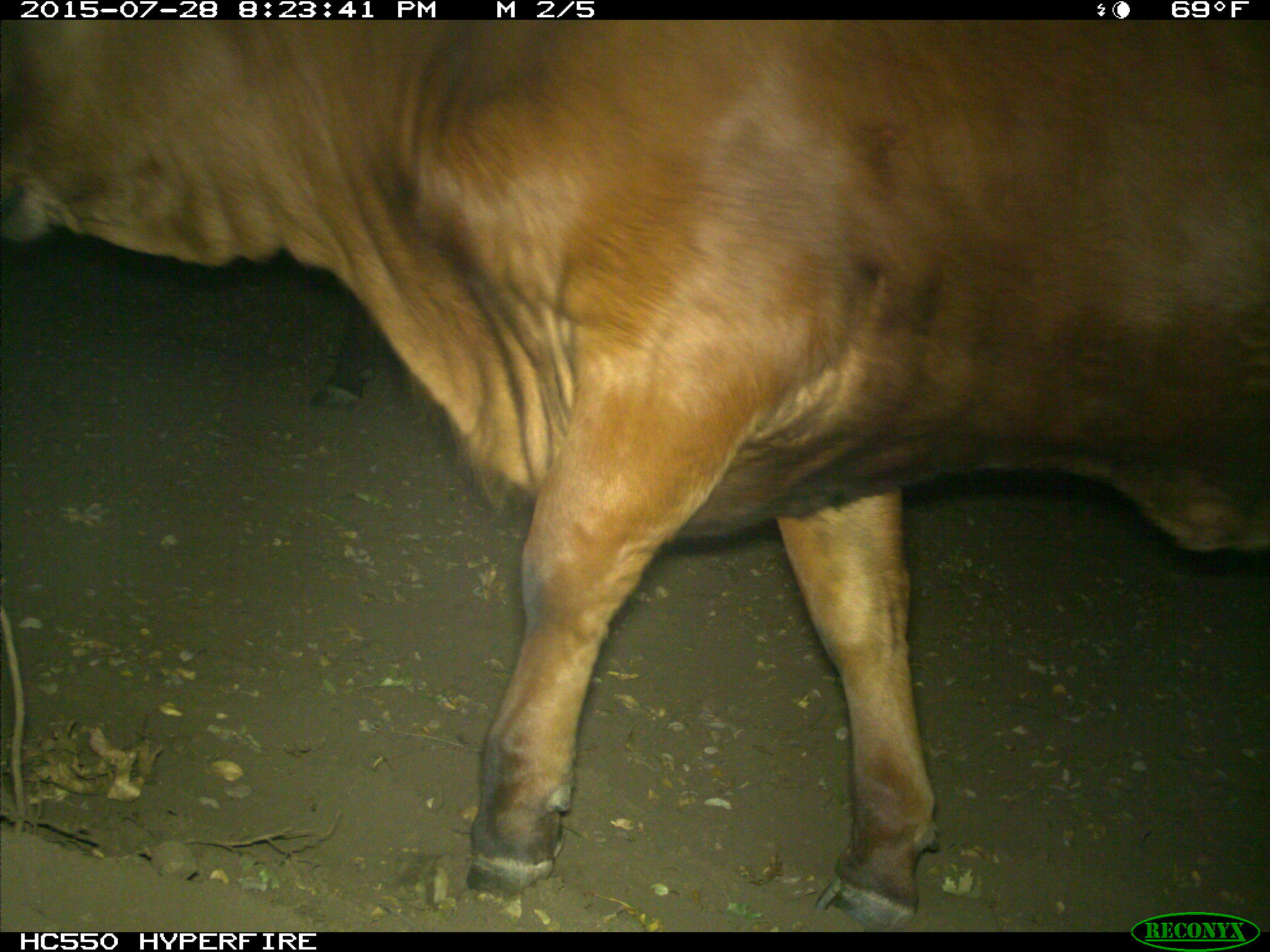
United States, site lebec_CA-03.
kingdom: Animalia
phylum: Chordata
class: Mammalia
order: Artiodactyla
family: Bovidae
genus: Bos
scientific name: Bos taurus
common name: domestic cow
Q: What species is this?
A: Bos taurus (domestic cow).